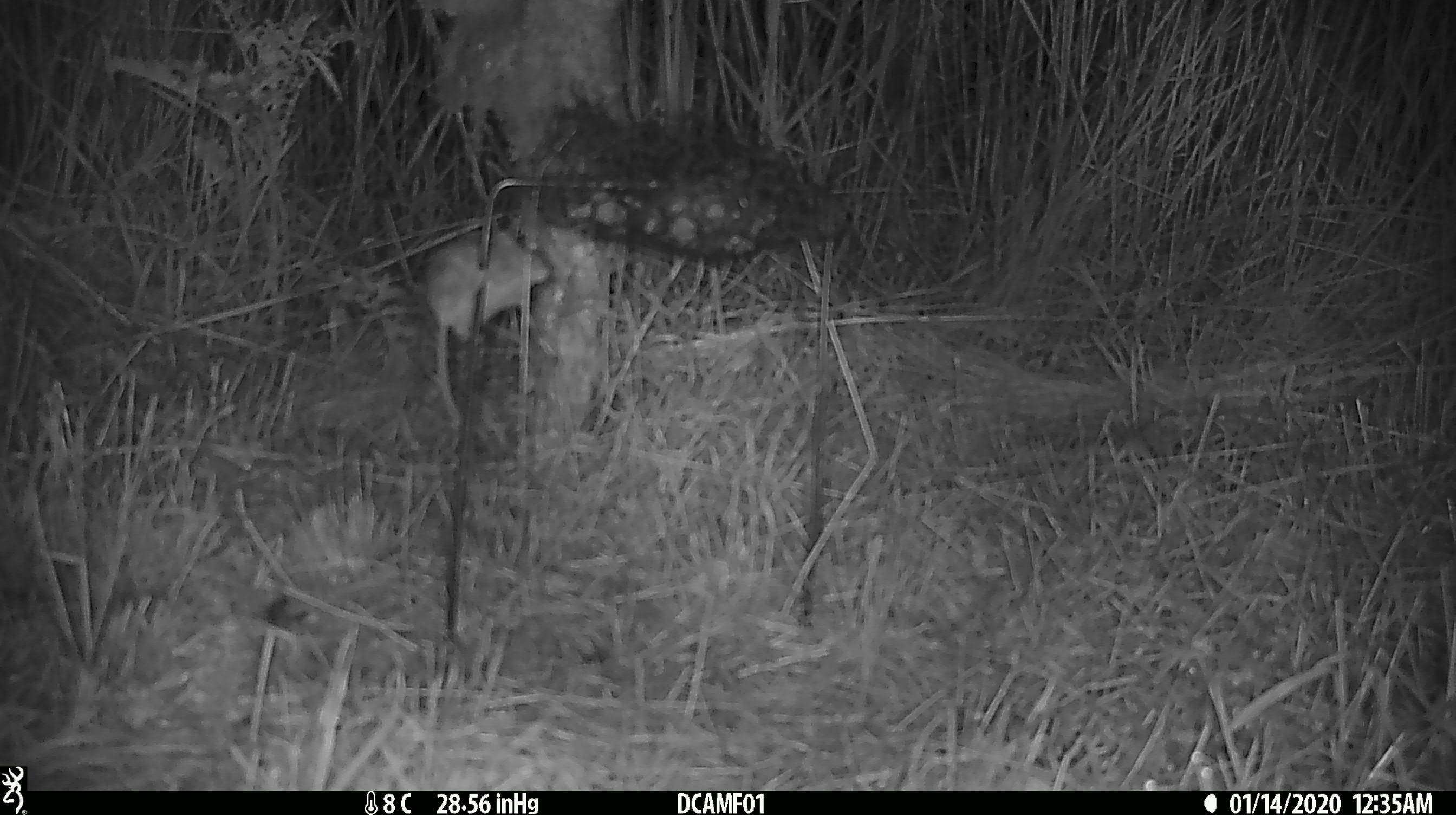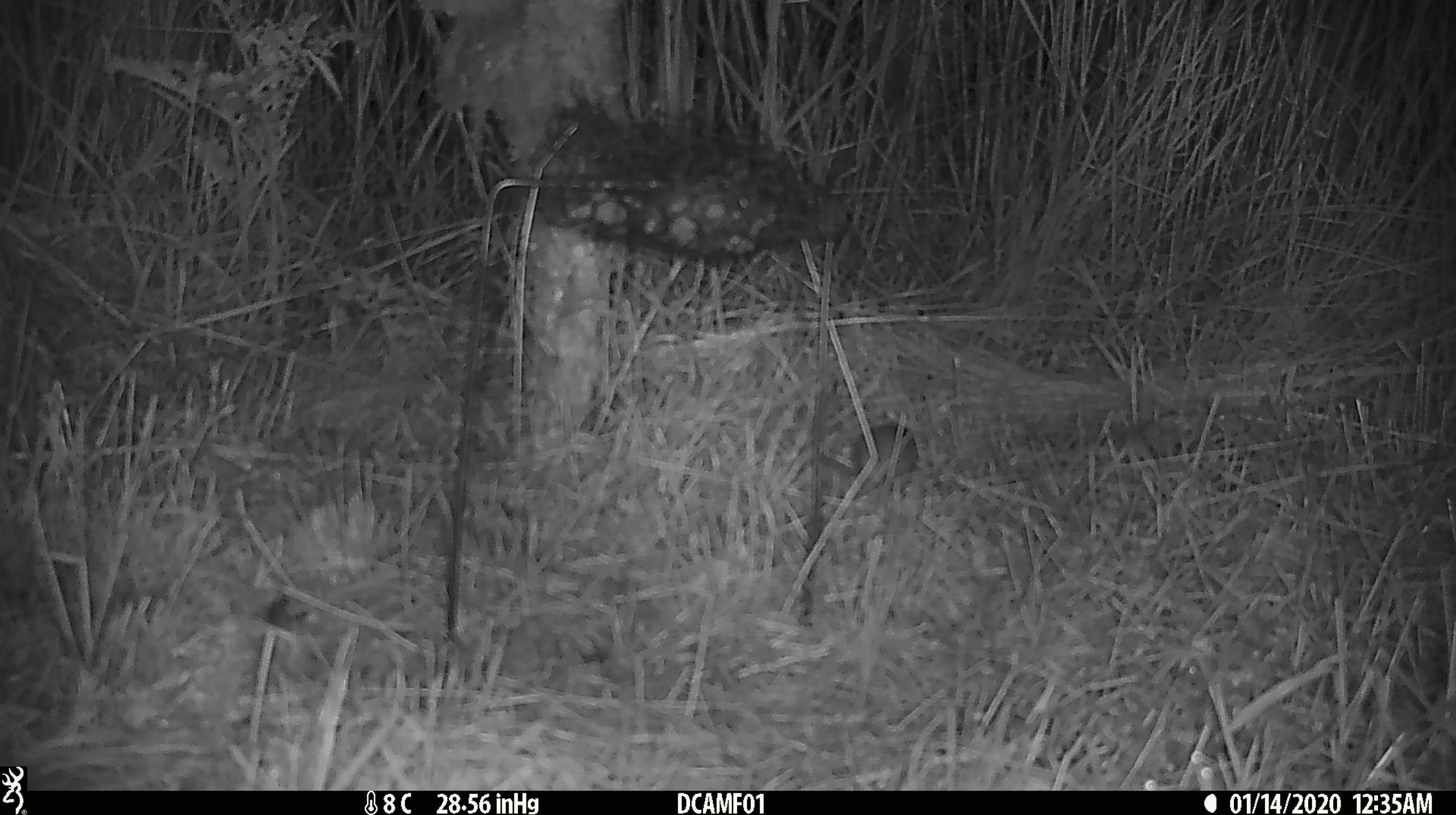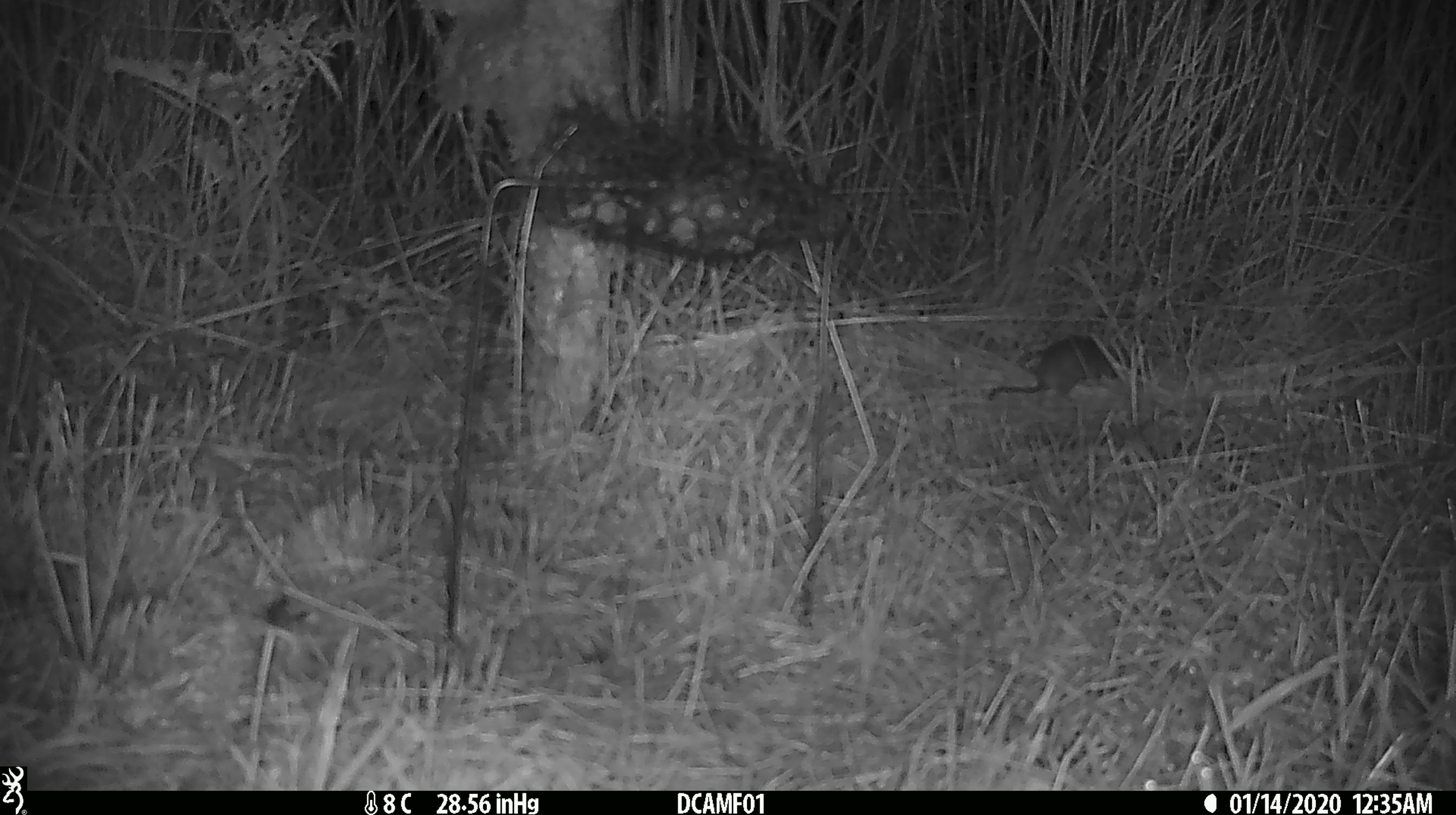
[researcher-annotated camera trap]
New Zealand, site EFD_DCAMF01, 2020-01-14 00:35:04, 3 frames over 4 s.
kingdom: Animalia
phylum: Chordata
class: Mammalia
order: Rodentia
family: Muridae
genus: Mus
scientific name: Mus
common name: mouse